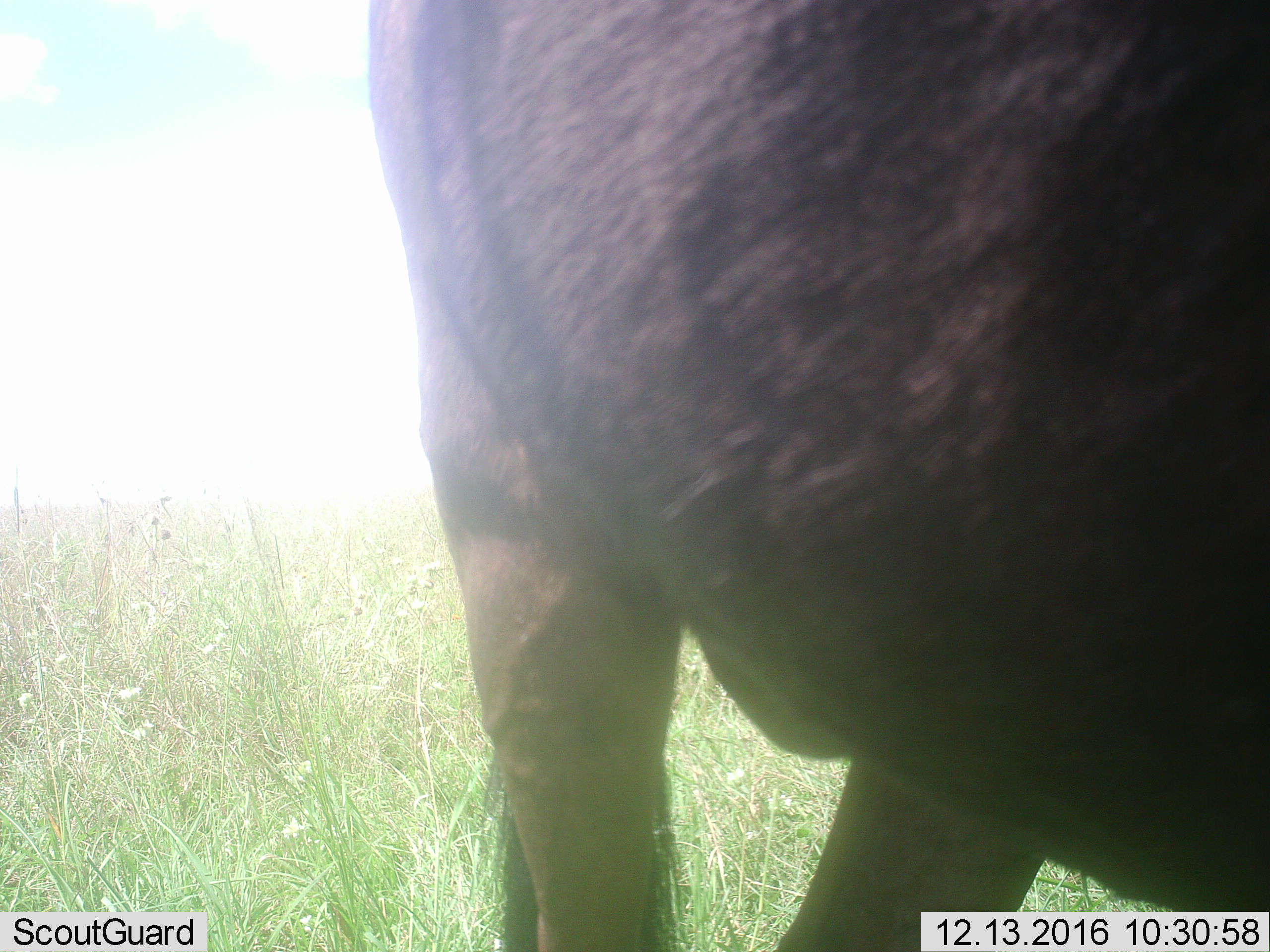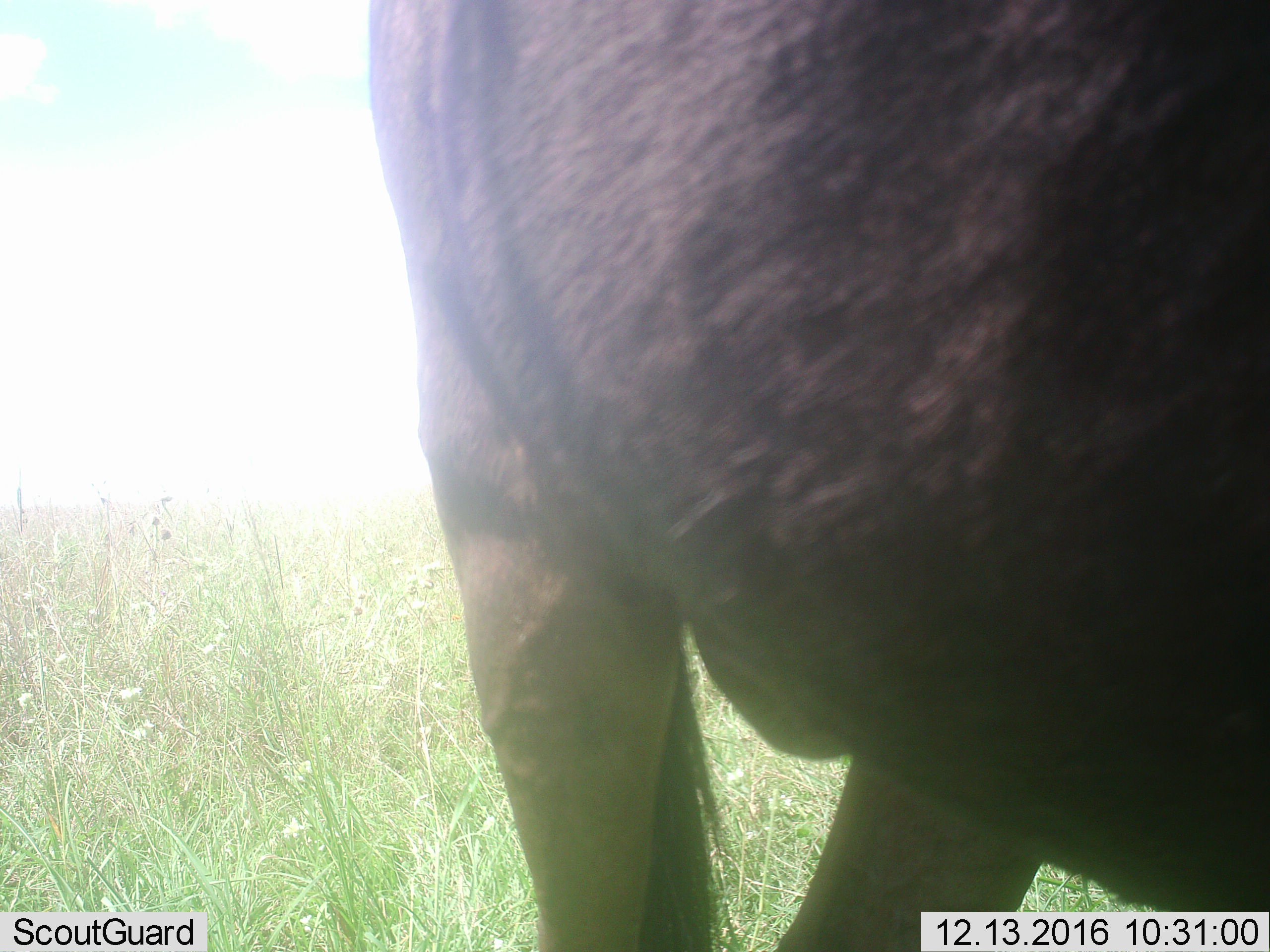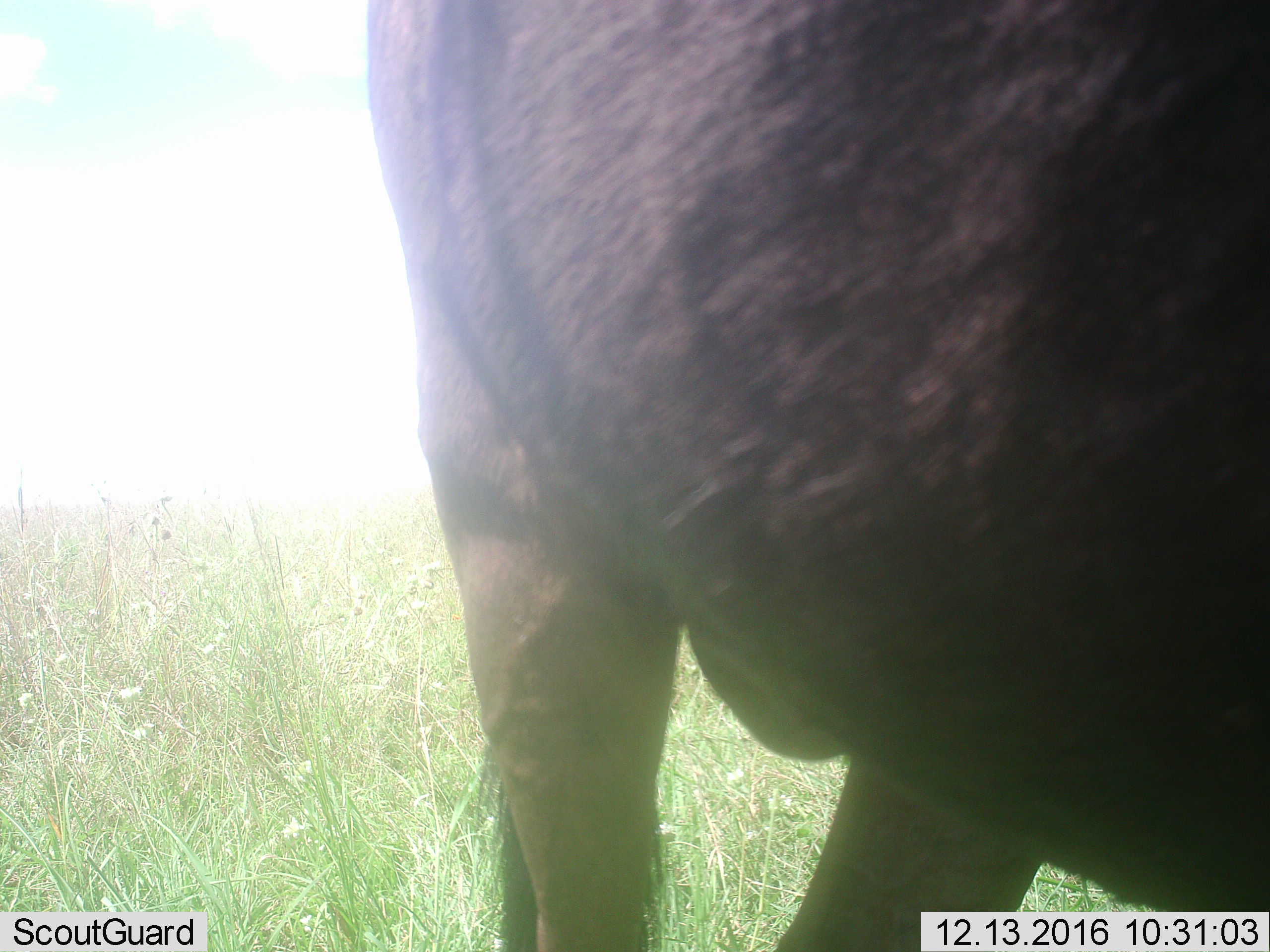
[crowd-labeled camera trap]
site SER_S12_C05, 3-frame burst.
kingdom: Animalia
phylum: Chordata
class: Mammalia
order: Artiodactyla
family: Bovidae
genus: Connochaetes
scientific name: Connochaetes taurinus taurinus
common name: blue wildebeest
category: wildebeestblue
Wildebeestblue (blue wildebeest) (Connochaetes taurinus taurinus), count 1. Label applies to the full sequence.